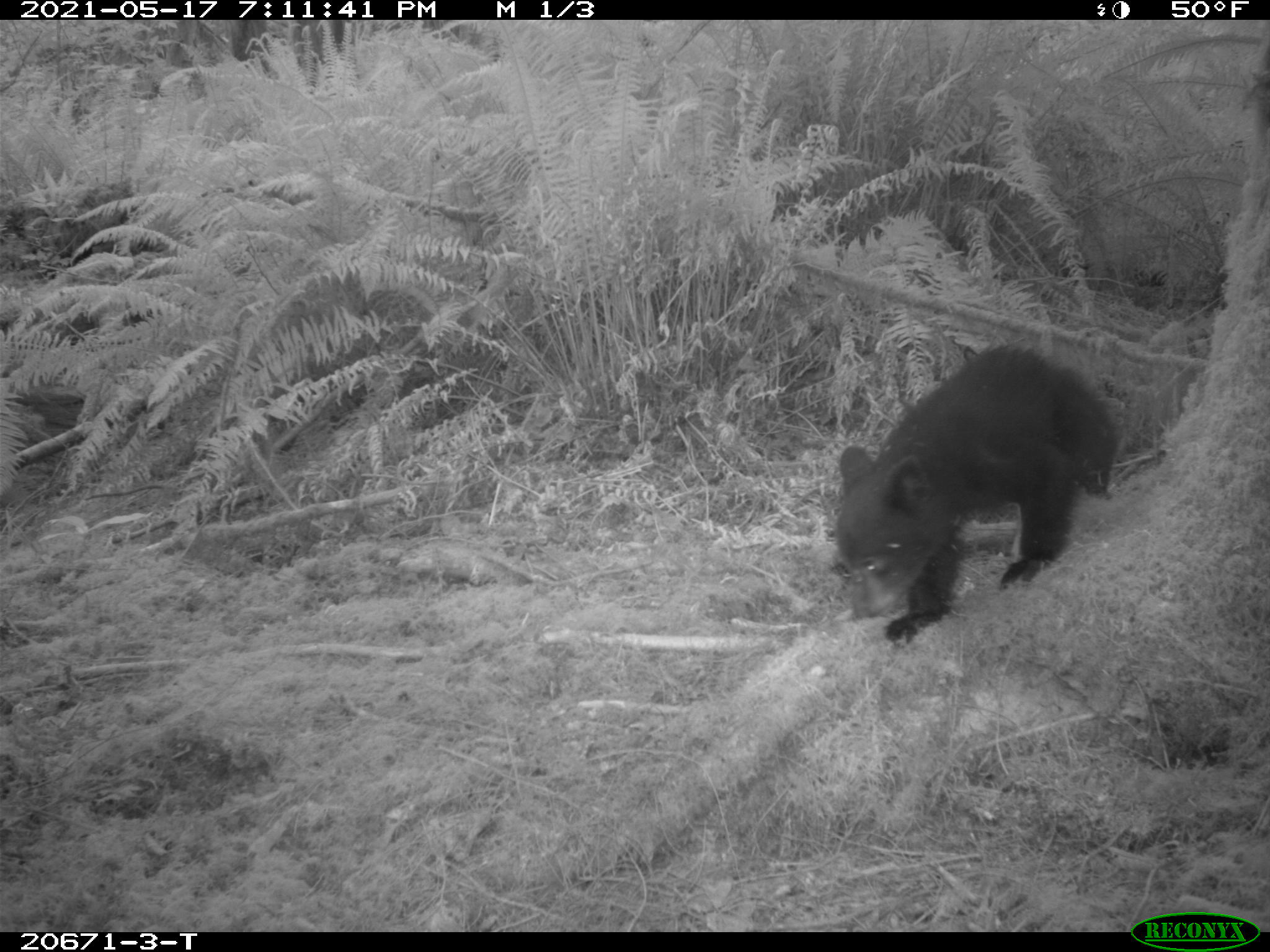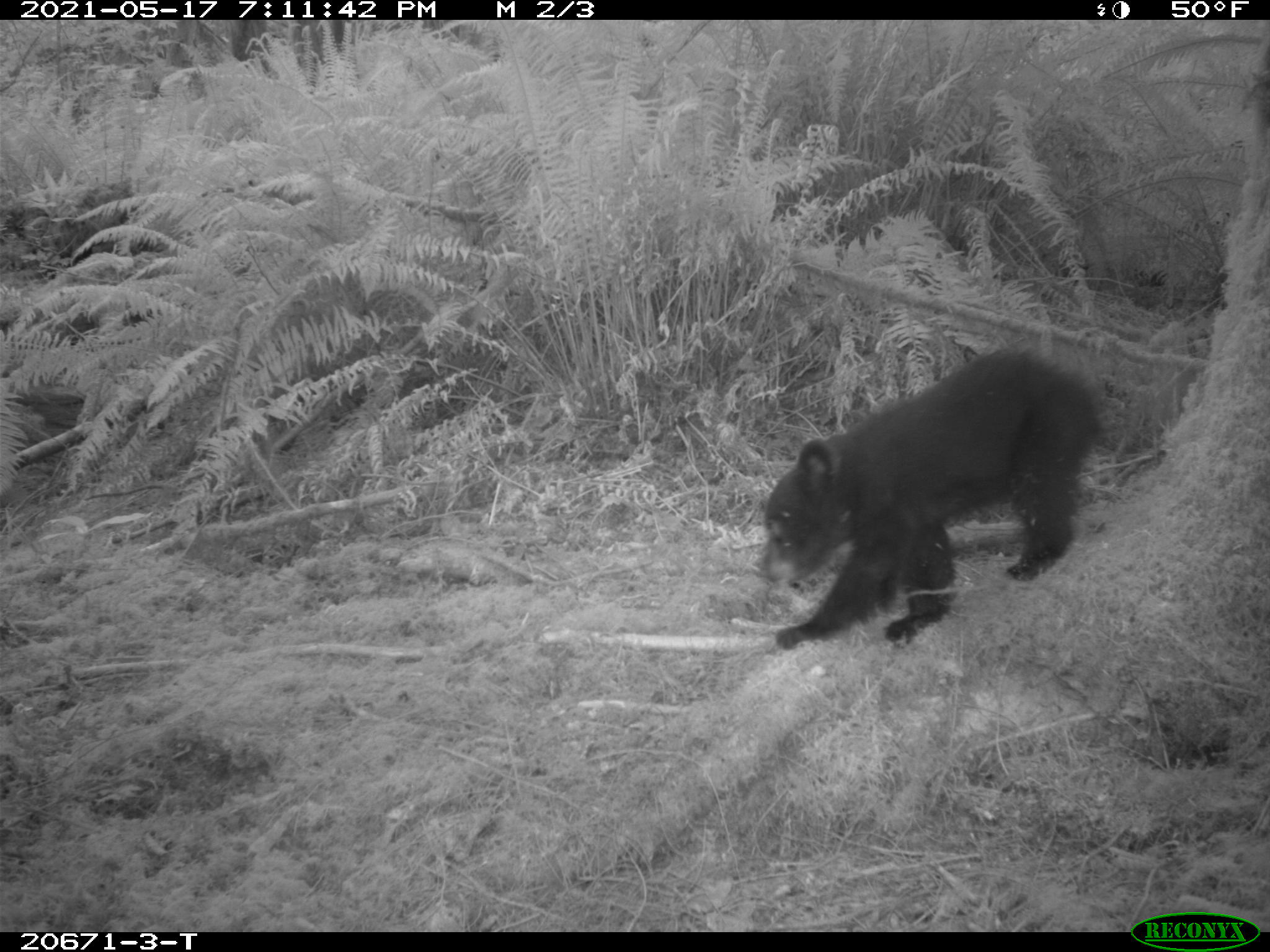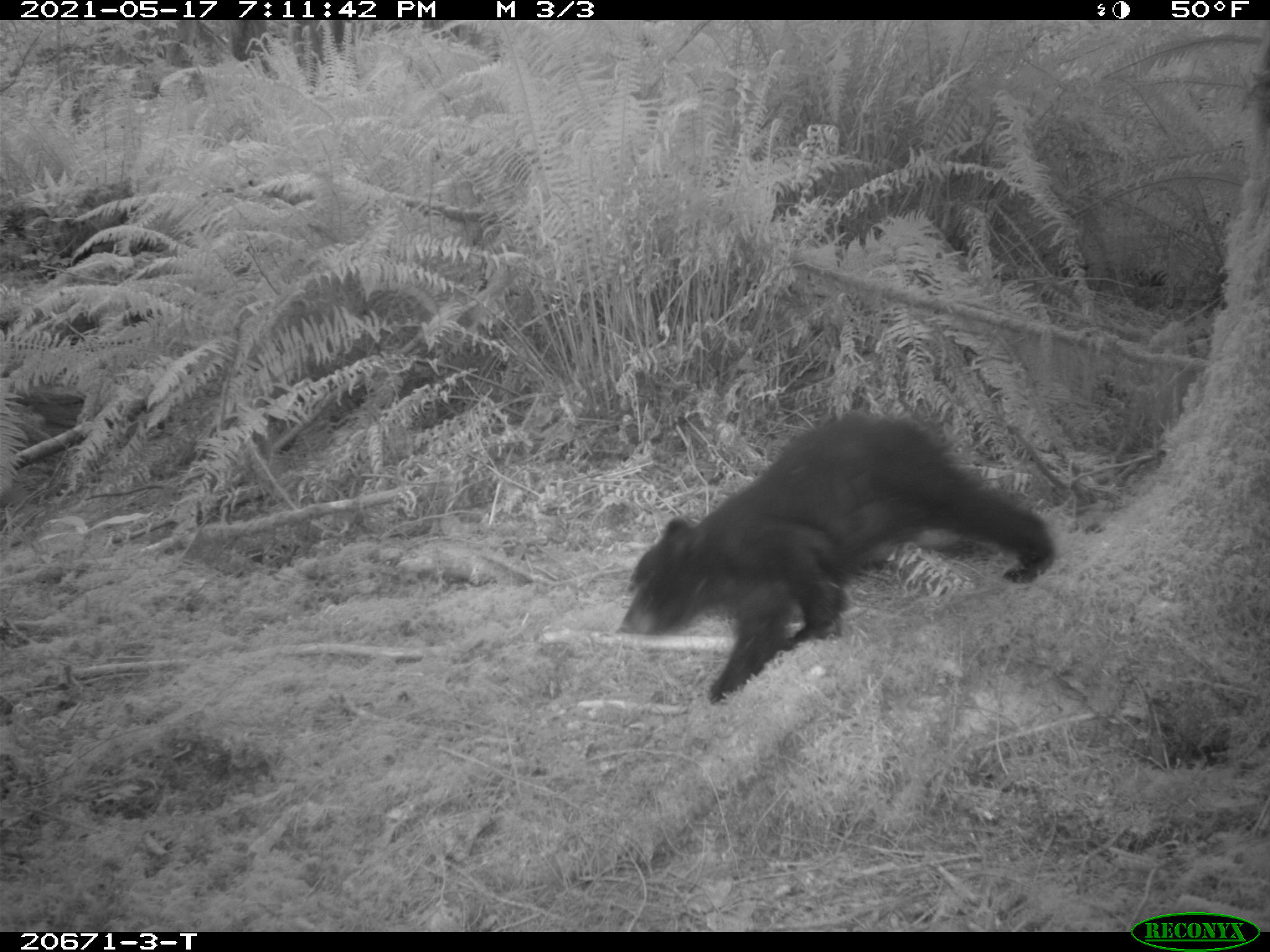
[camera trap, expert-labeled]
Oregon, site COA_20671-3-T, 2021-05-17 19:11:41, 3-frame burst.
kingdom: Animalia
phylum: Chordata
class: Mammalia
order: Carnivora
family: Ursidae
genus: Ursus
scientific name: Ursus americanus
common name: american black bear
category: black bear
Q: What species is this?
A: Black bear (american black bear) (Ursus americanus).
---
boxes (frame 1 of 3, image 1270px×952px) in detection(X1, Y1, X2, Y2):
black bear: detection(814, 335, 1134, 667)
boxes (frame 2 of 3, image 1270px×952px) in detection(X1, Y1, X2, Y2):
black bear: detection(725, 343, 1118, 684)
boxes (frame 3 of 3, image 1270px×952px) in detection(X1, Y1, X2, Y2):
black bear: detection(576, 390, 1070, 760)